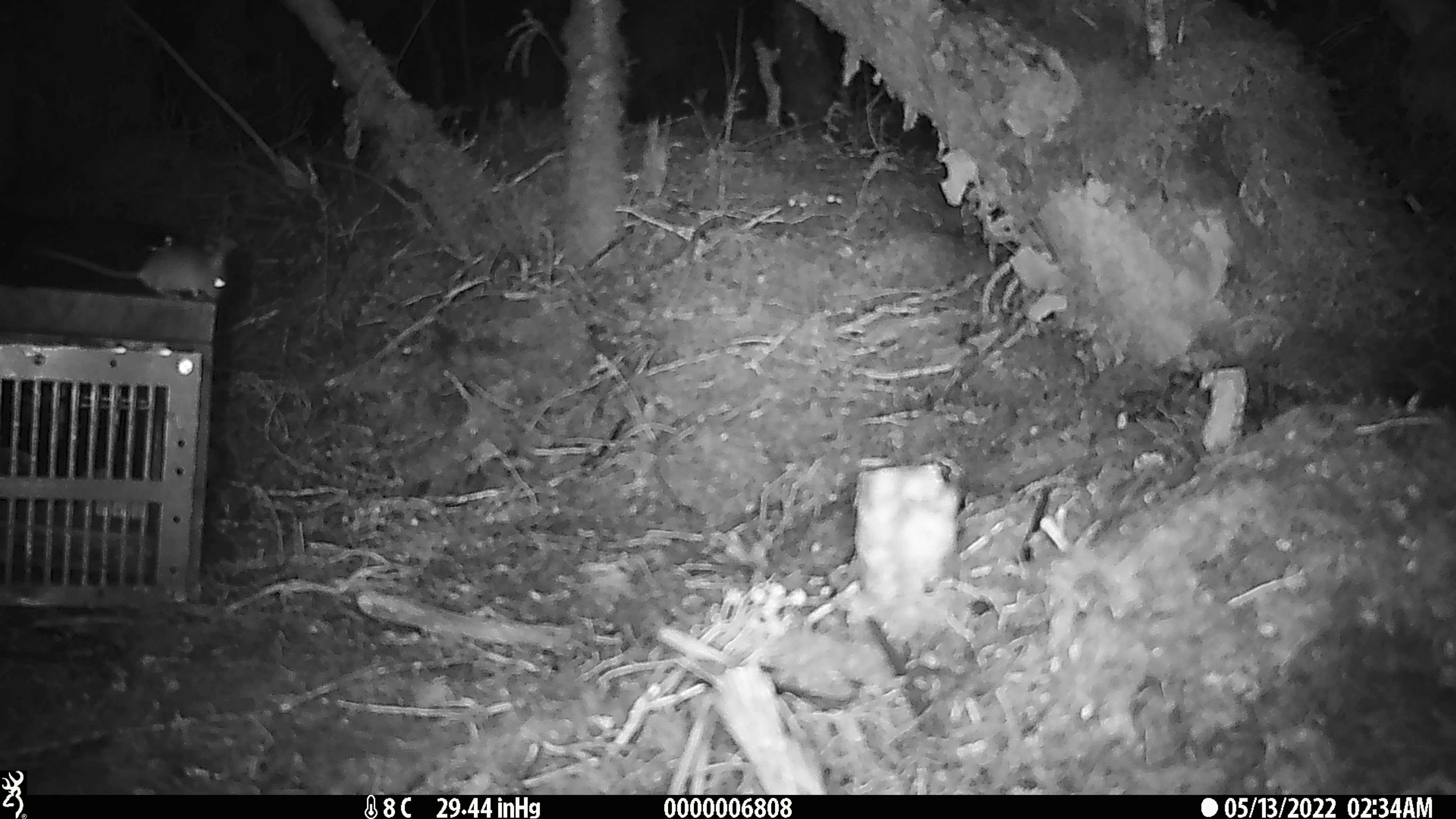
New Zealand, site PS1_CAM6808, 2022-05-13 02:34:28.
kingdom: Animalia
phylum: Chordata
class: Mammalia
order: Rodentia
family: Muridae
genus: Mus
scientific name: Mus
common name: mouse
Mouse (Mus).